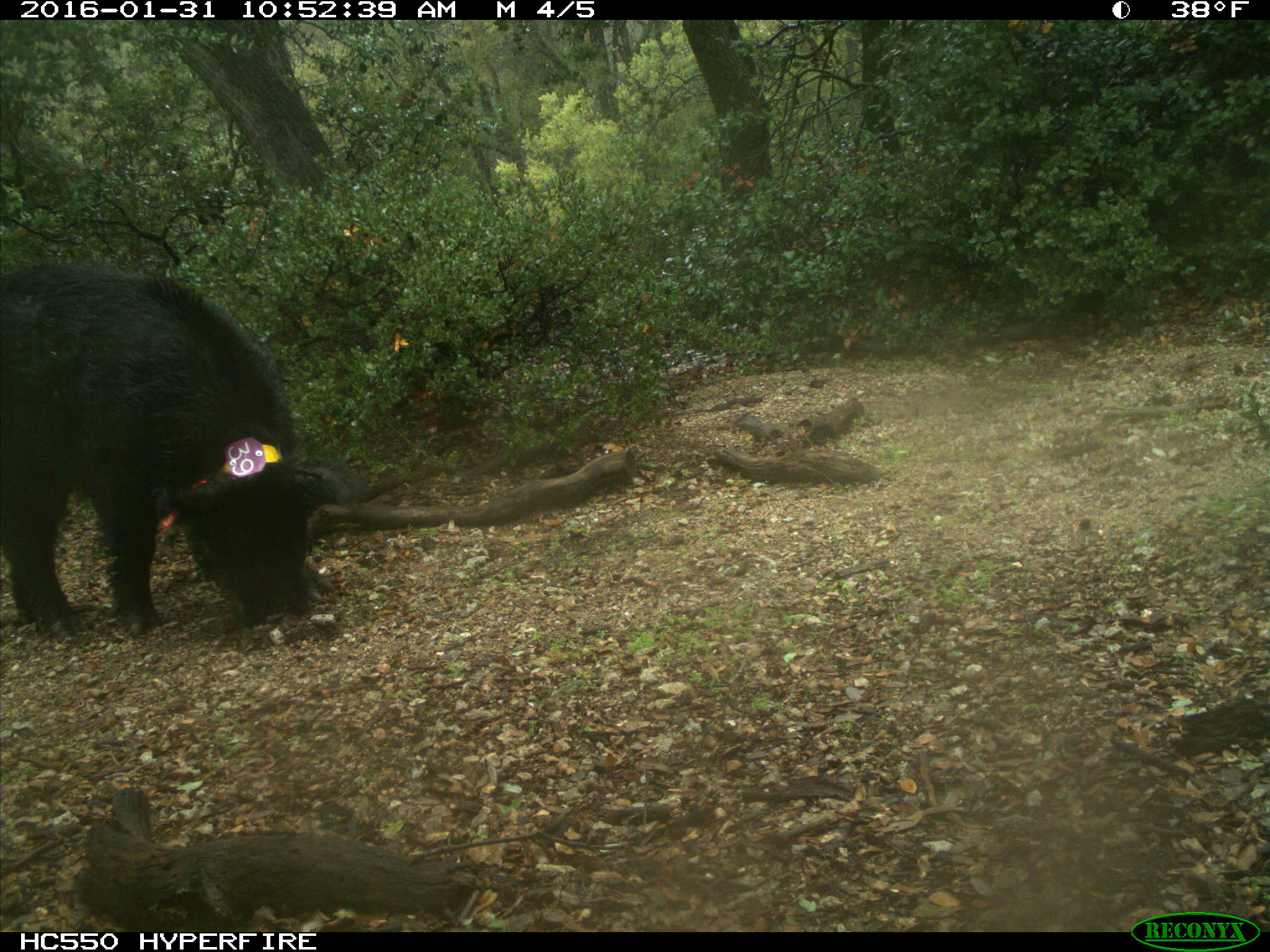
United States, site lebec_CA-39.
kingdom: Animalia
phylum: Chordata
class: Mammalia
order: Artiodactyla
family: Suidae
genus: Sus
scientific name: Sus scrofa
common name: wild boar